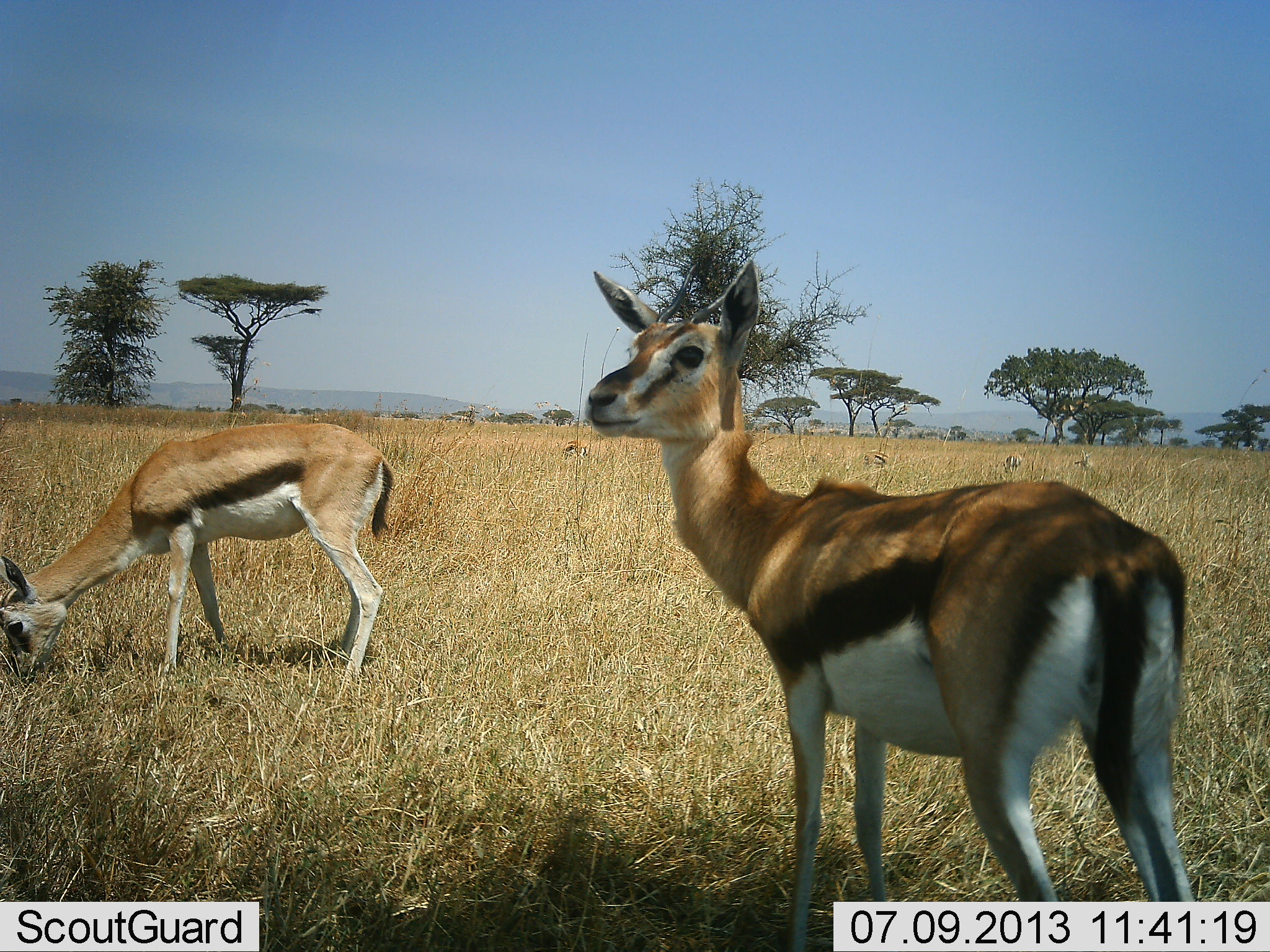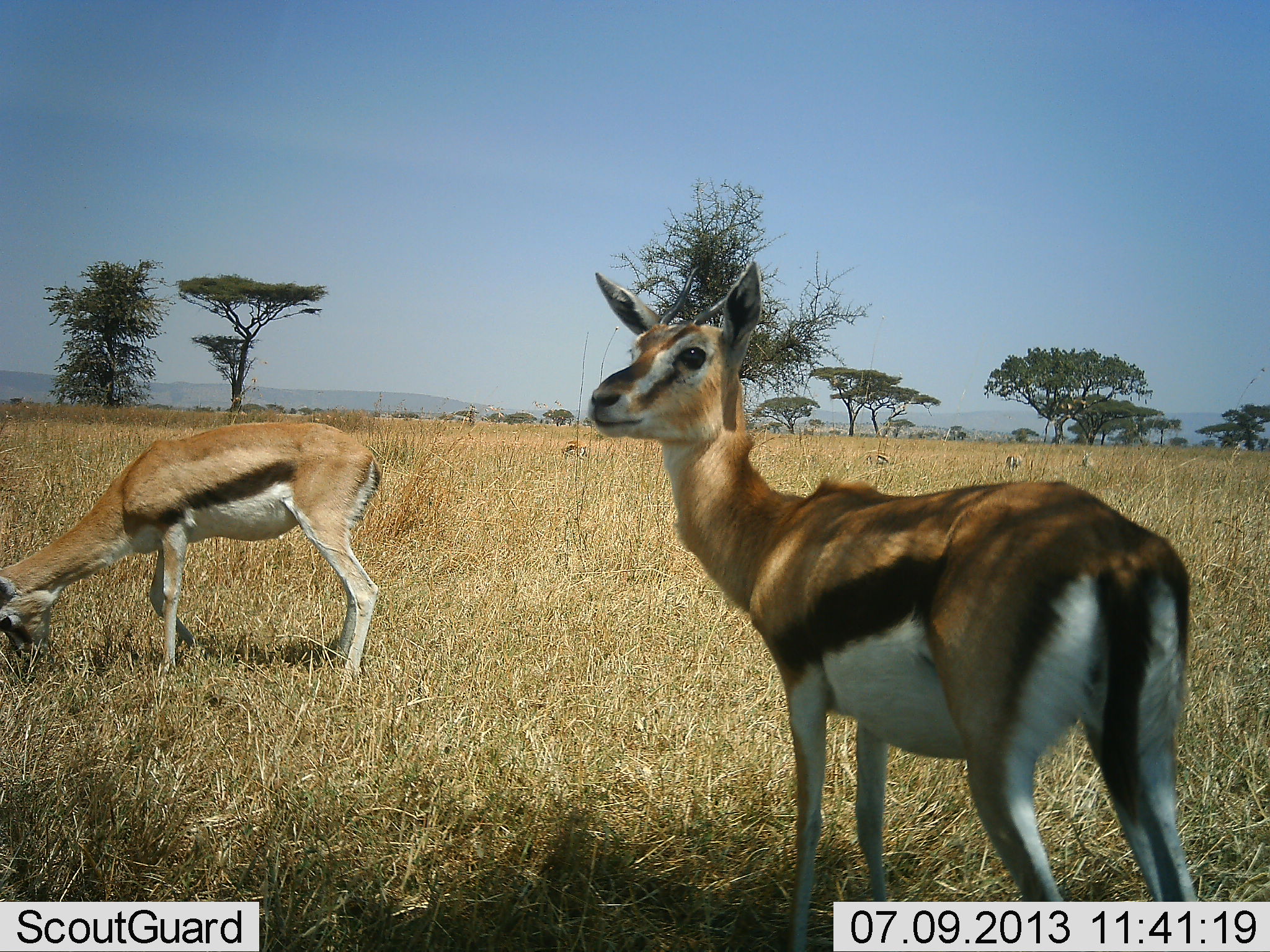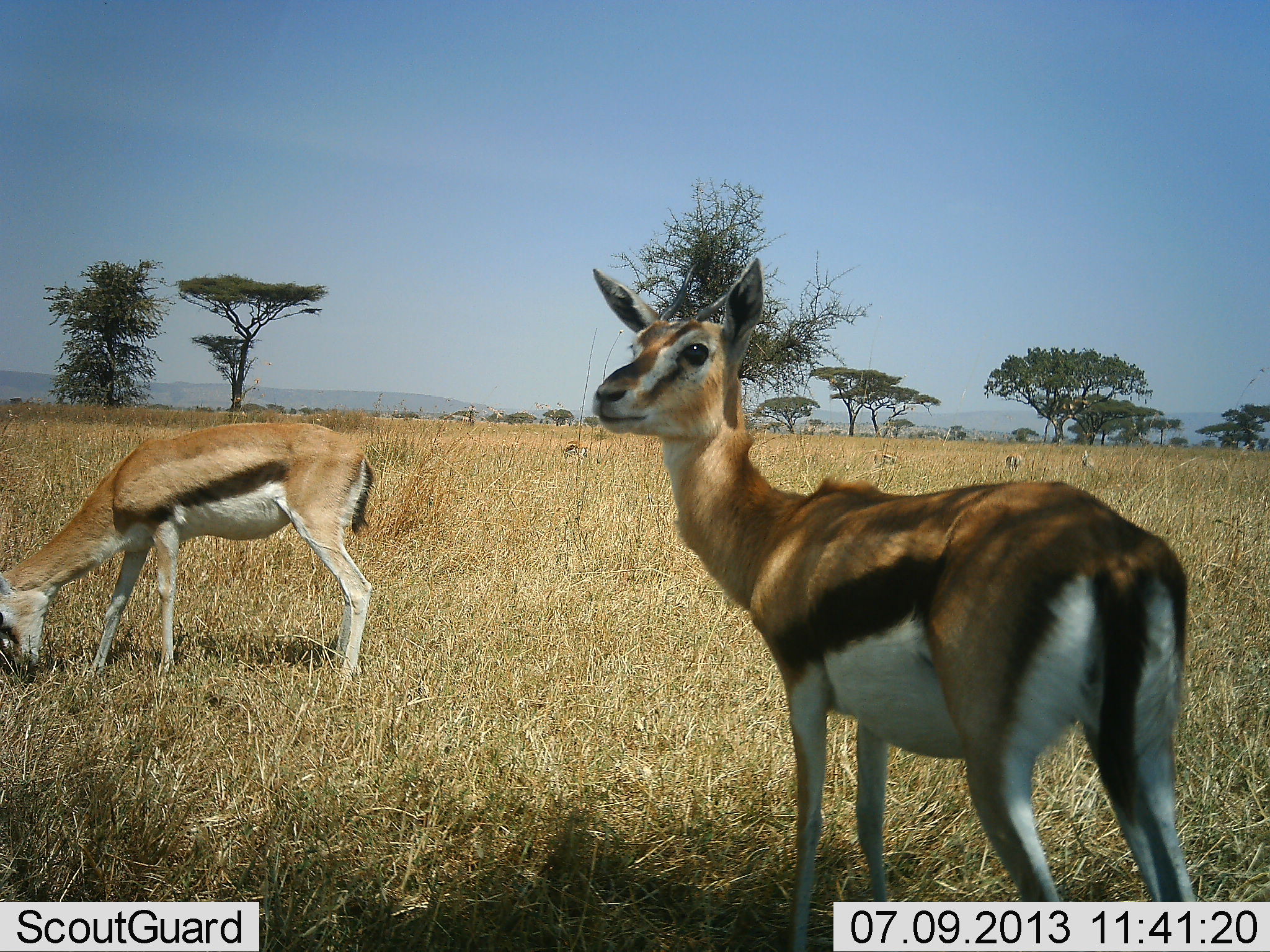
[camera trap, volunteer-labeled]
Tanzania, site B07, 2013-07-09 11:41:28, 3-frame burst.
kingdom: Animalia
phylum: Chordata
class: Mammalia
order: Artiodactyla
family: Bovidae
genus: Eudorcas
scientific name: Eudorcas thomsonii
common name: thomson's gazelle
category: gazellethomsons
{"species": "gazellethomsons (thomson's gazelle) (Eudorcas thomsonii)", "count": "5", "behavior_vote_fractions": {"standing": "82%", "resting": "7%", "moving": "4%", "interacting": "4%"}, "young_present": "0%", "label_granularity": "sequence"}